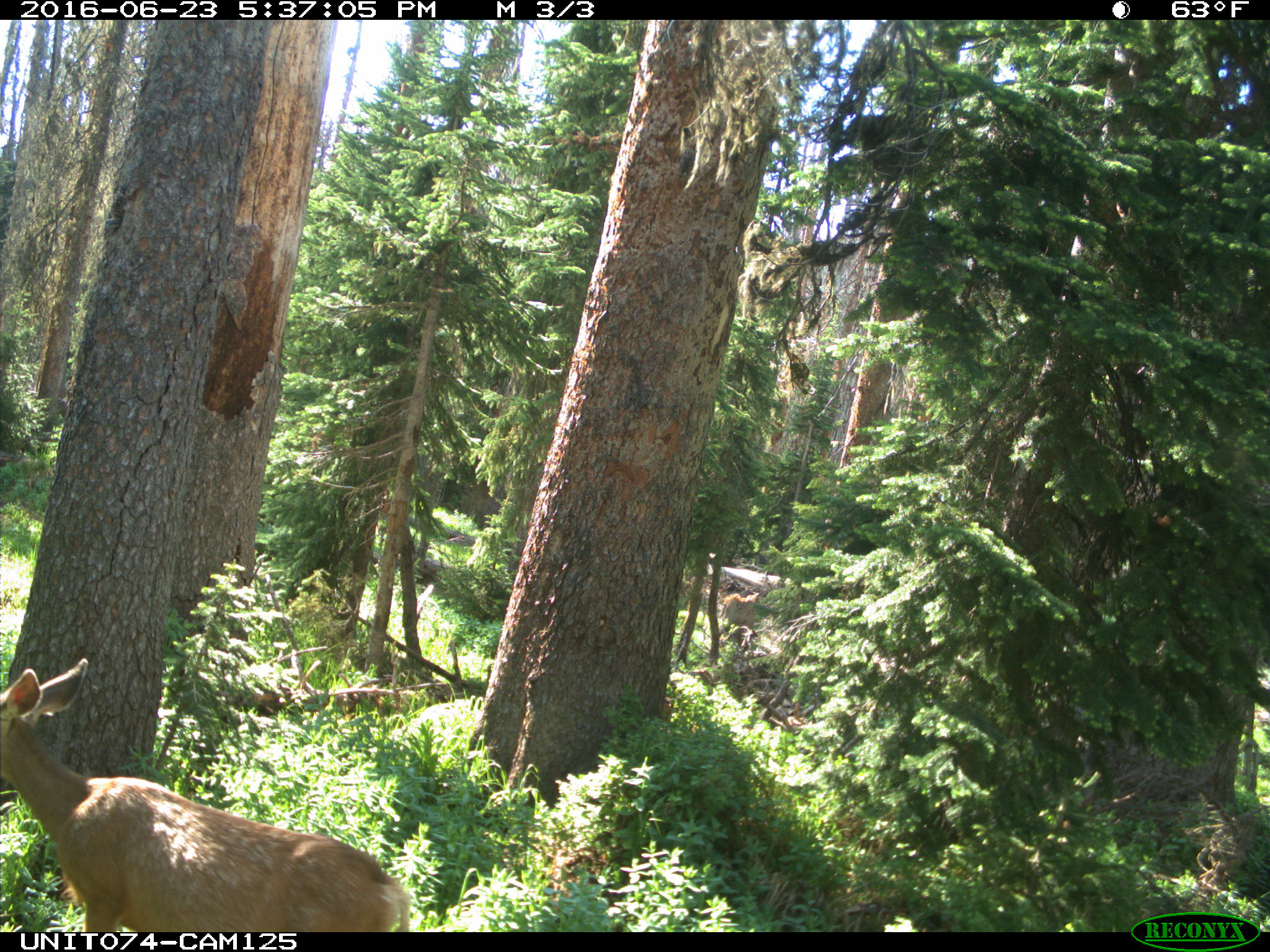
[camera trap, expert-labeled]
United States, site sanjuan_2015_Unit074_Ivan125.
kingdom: Animalia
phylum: Chordata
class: Mammalia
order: Artiodactyla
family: Cervidae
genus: Odocoileus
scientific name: Odocoileus hemionus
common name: mule deer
Odocoileus hemionus (mule deer).